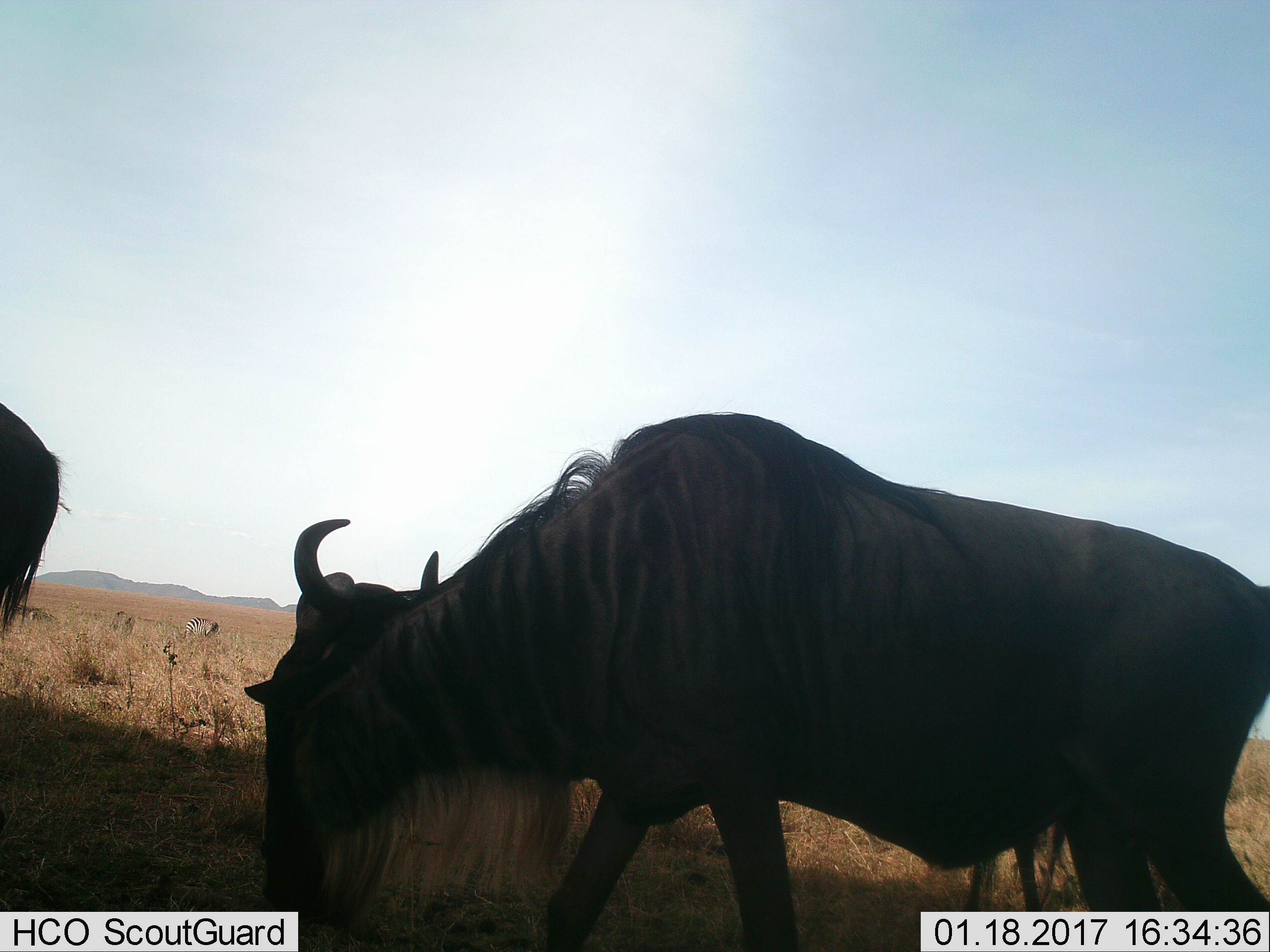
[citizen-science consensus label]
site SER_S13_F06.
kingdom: Animalia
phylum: Chordata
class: Mammalia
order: Artiodactyla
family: Bovidae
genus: Connochaetes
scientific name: Connochaetes taurinus taurinus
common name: blue wildebeest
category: wildebeestblue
Wildebeestblue (blue wildebeest) (Connochaetes taurinus taurinus), count 2. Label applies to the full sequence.